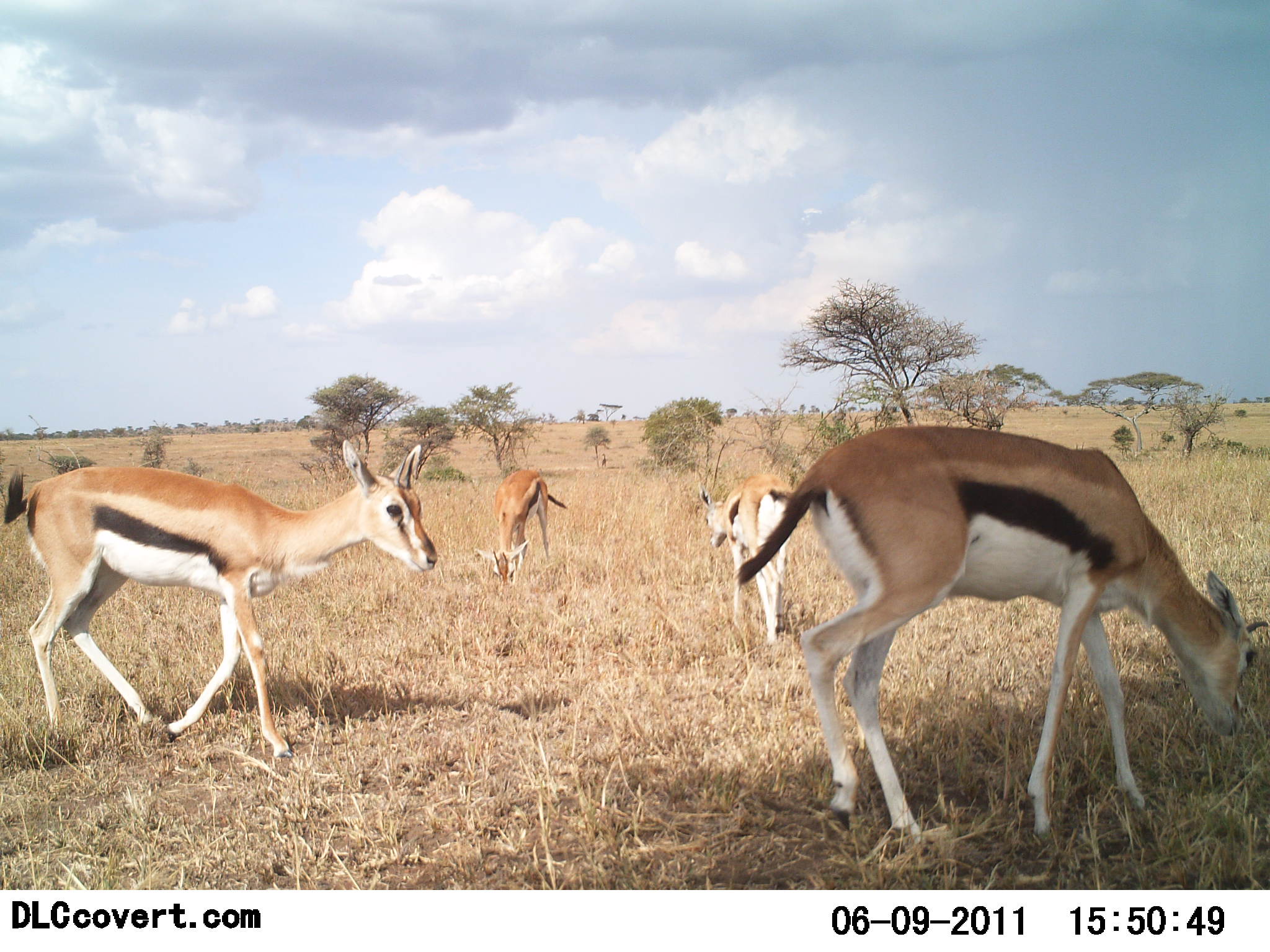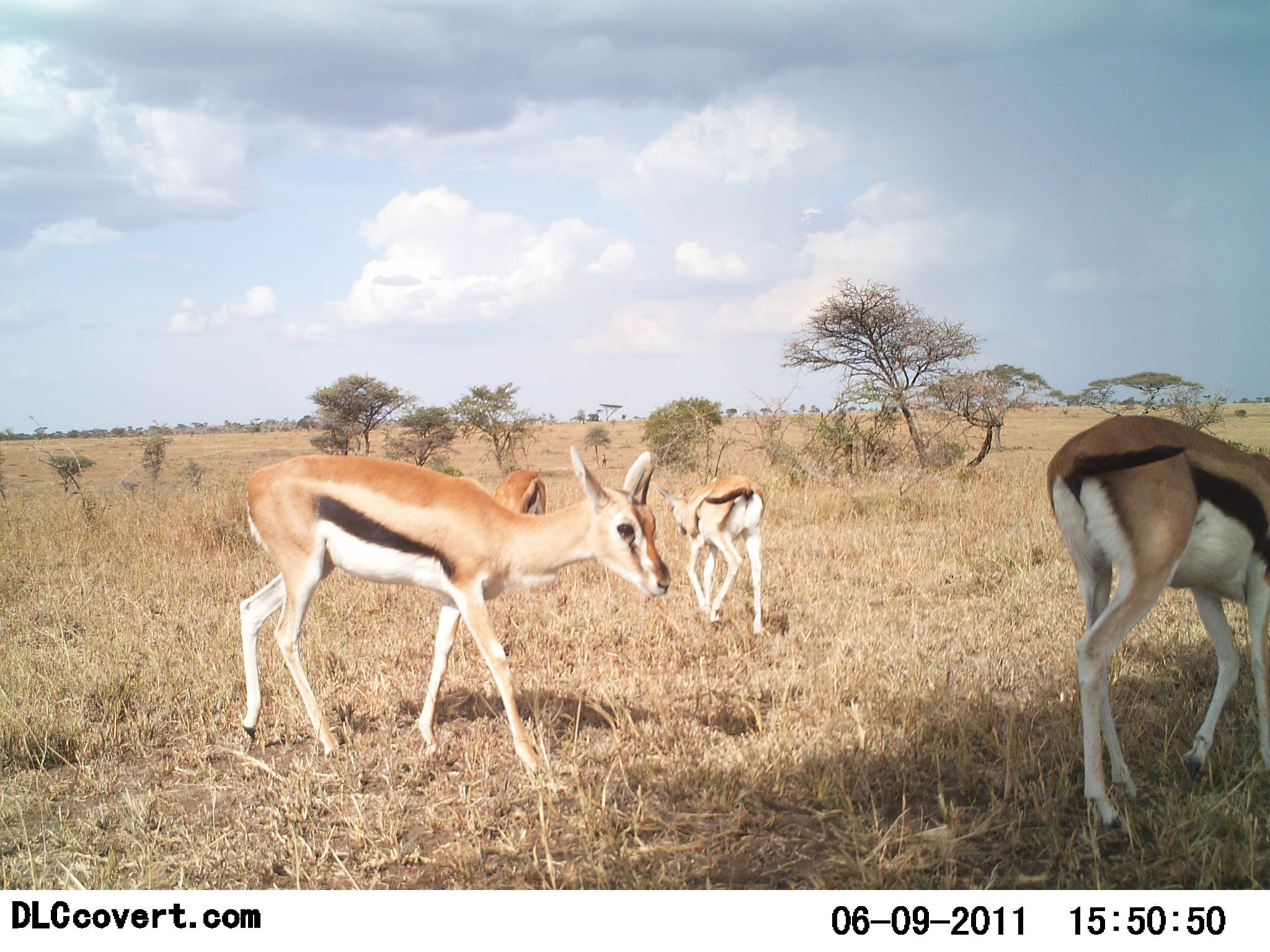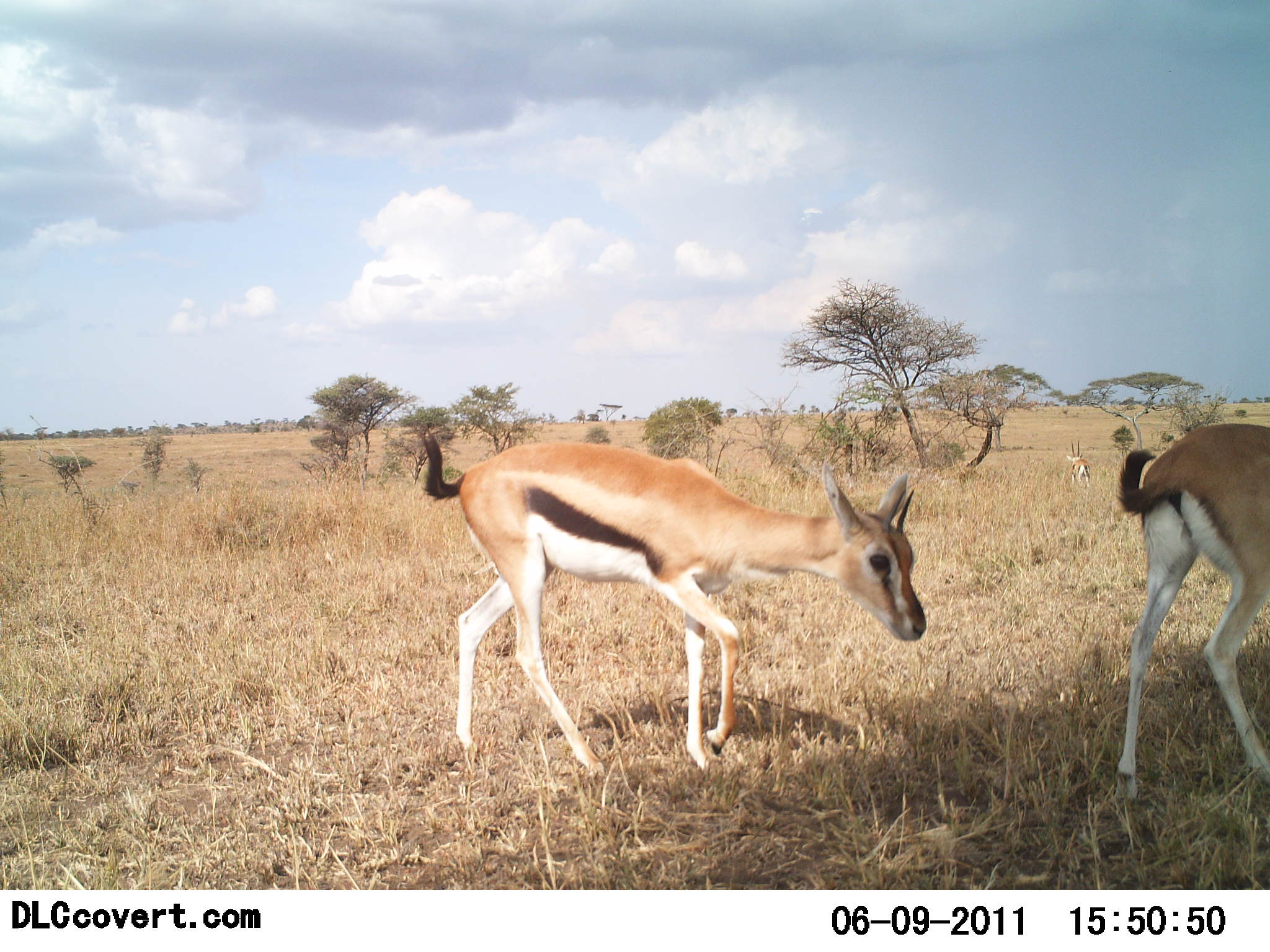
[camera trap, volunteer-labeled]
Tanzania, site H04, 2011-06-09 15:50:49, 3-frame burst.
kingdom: Animalia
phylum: Chordata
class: Mammalia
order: Artiodactyla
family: Bovidae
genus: Eudorcas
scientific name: Eudorcas thomsonii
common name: thomson's gazelle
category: gazellethomsons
Gazellethomsons (thomson's gazelle) (Eudorcas thomsonii), count 4. Behavior (volunteer vote fractions): standing 17%, resting 0%, moving 67%, interacting 0%. Young present (vote fraction): 0%. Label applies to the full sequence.